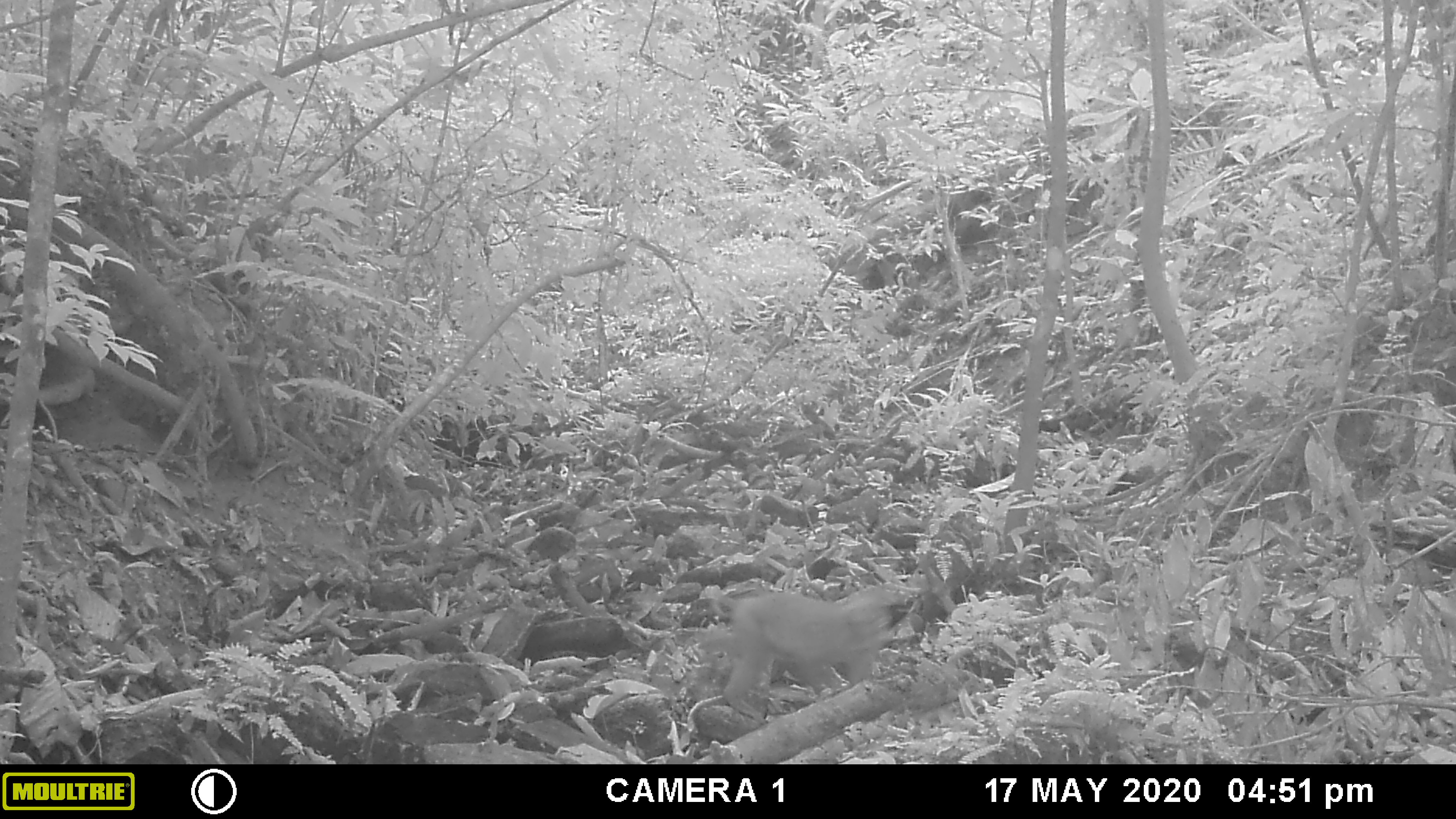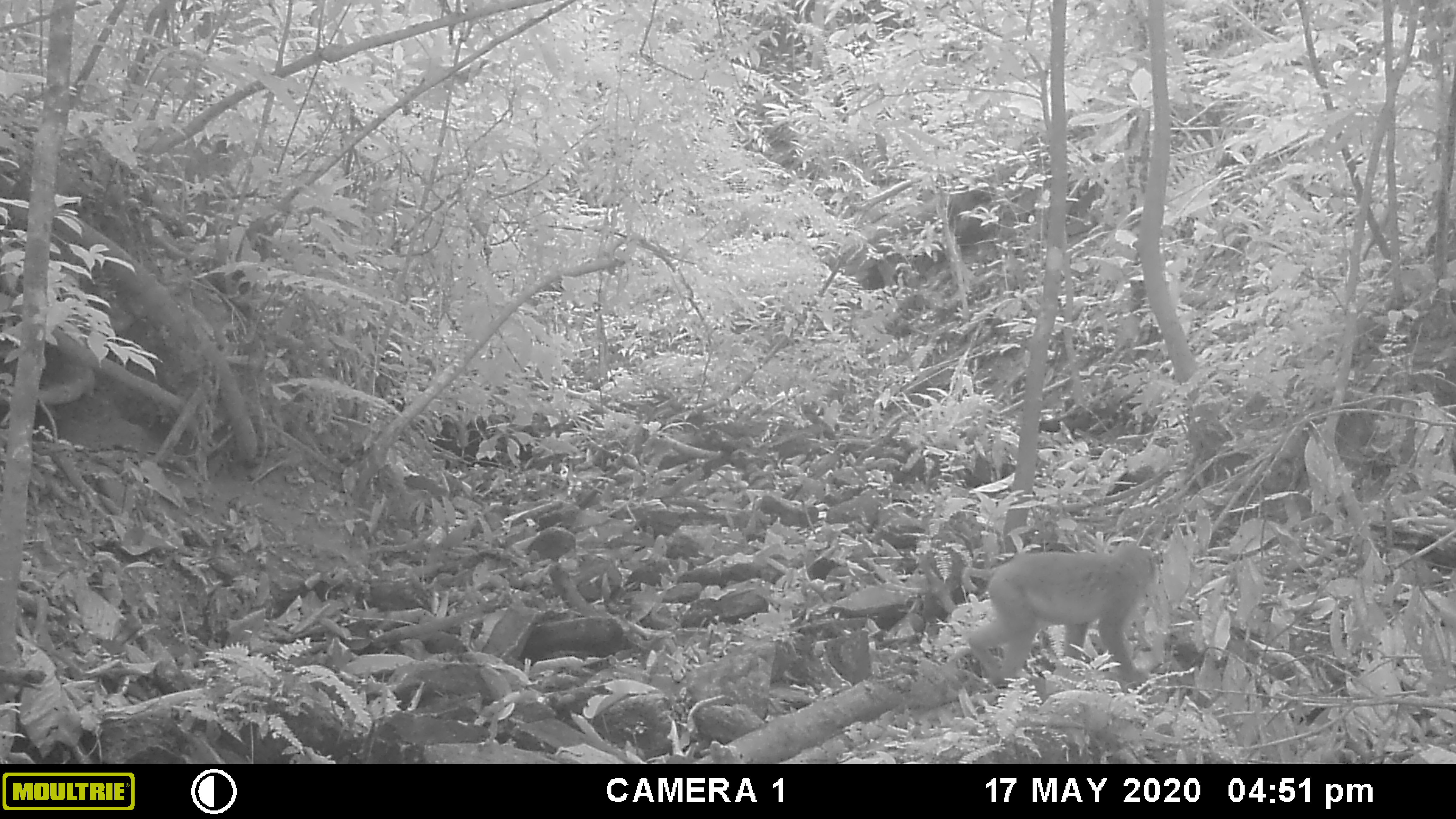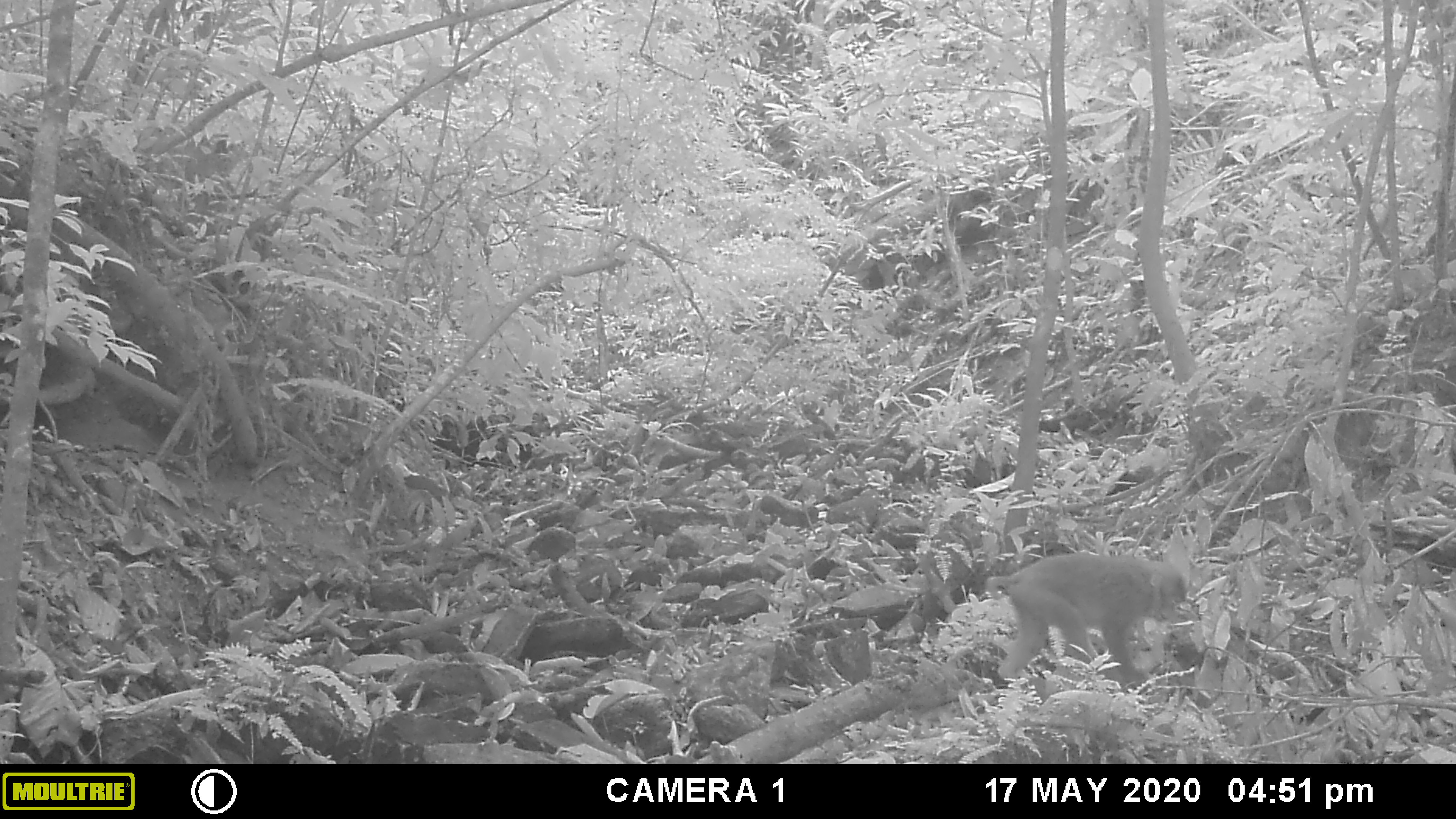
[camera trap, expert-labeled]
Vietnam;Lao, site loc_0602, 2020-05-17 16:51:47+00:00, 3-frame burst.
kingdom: Animalia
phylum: Chordata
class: Mammalia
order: Primates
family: Cercopithecidae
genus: Macaca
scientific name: Macaca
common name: macaques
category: assam or rhesus macaque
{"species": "assam or rhesus macaque (macaques) (Macaca)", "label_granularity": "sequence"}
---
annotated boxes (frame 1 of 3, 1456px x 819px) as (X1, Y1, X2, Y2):
assam or rhesus macaque: (708, 586, 909, 725)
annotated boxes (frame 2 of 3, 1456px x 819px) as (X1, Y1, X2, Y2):
assam or rhesus macaque: (962, 541, 1160, 688)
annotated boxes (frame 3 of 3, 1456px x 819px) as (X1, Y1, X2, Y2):
assam or rhesus macaque: (986, 552, 1188, 684)